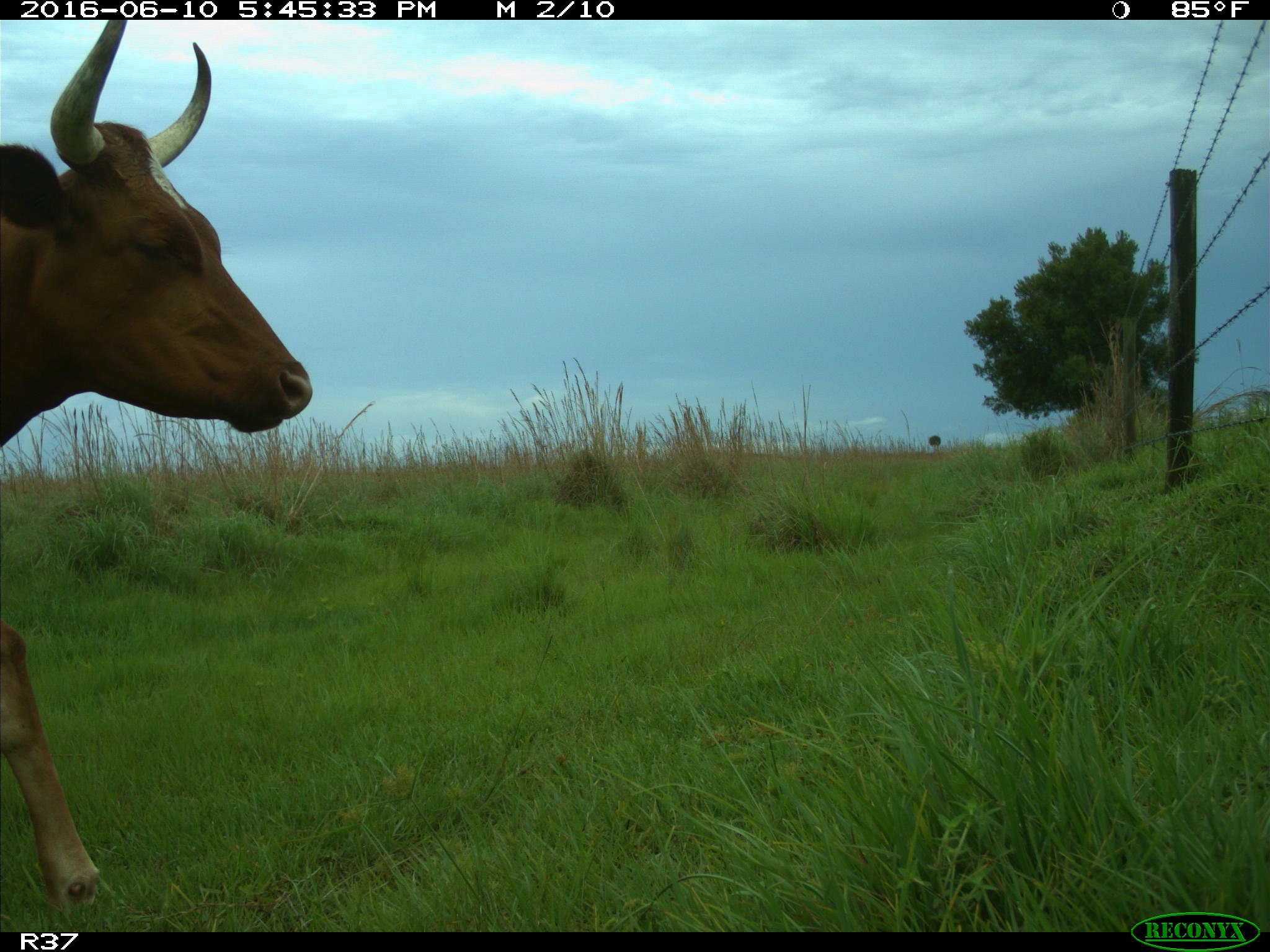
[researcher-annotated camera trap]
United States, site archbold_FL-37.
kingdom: Animalia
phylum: Chordata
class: Mammalia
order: Artiodactyla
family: Bovidae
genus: Bos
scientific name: Bos taurus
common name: domestic cow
Bos taurus (domestic cow).